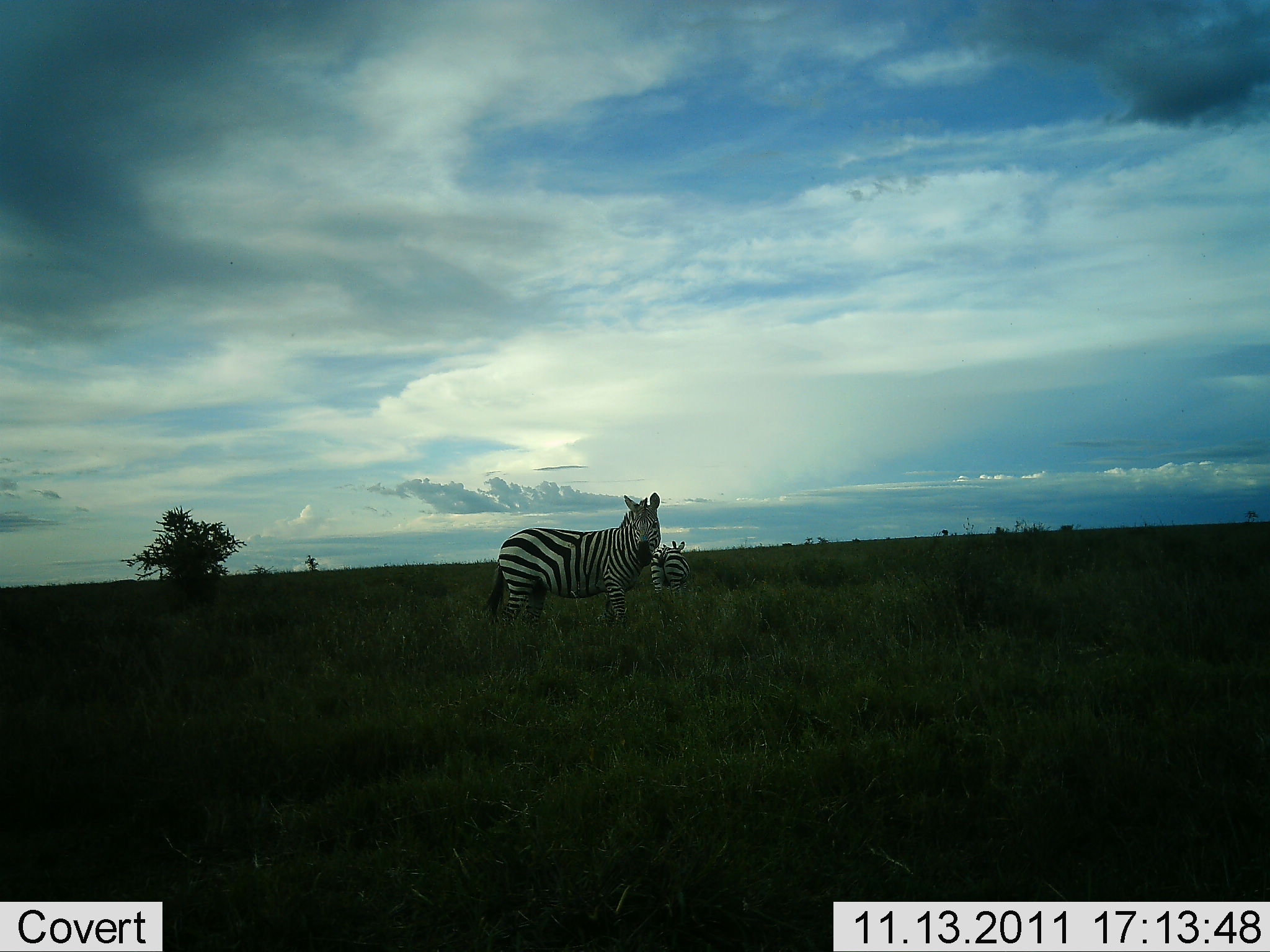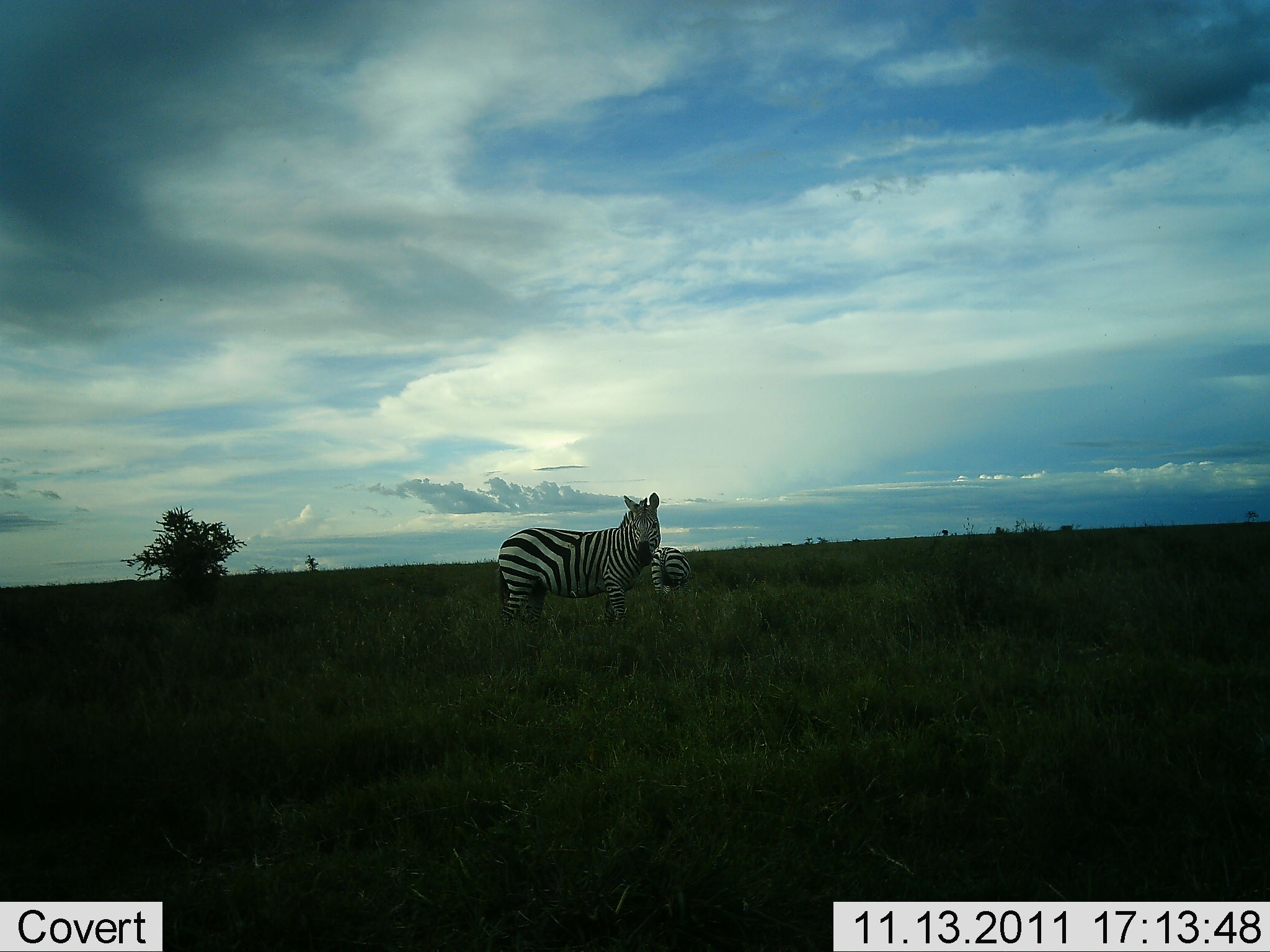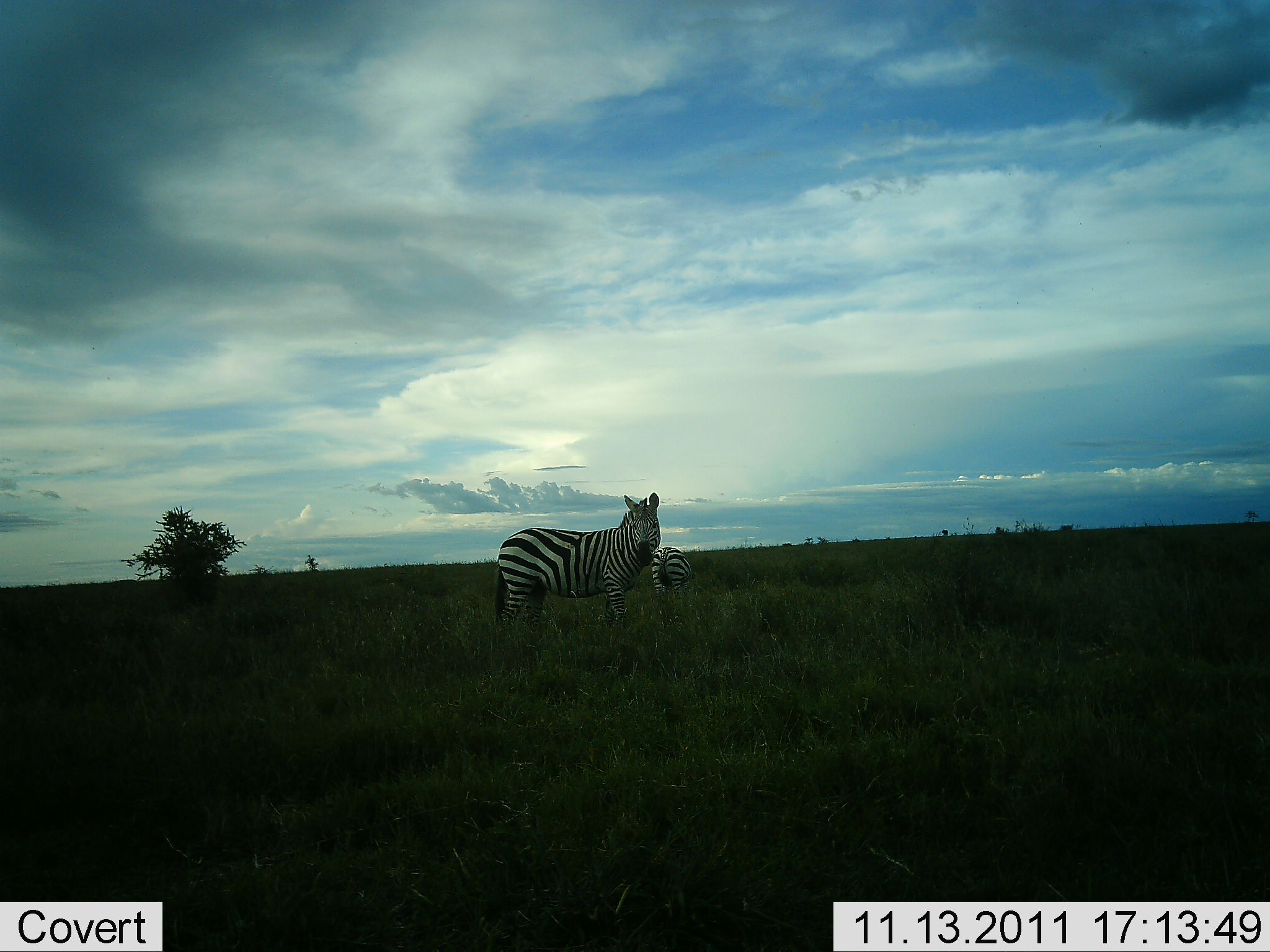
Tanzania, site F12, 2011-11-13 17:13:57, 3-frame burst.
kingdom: Animalia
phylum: Chordata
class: Mammalia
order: Perissodactyla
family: Equidae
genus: Equus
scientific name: Equus quagga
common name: plains zebra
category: zebra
Zebra (plains zebra) (Equus quagga), count 2. Behavior (volunteer vote fractions): standing 85%, resting 8%, moving 8%, interacting 8%. Young present (vote fraction): 8%. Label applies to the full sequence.